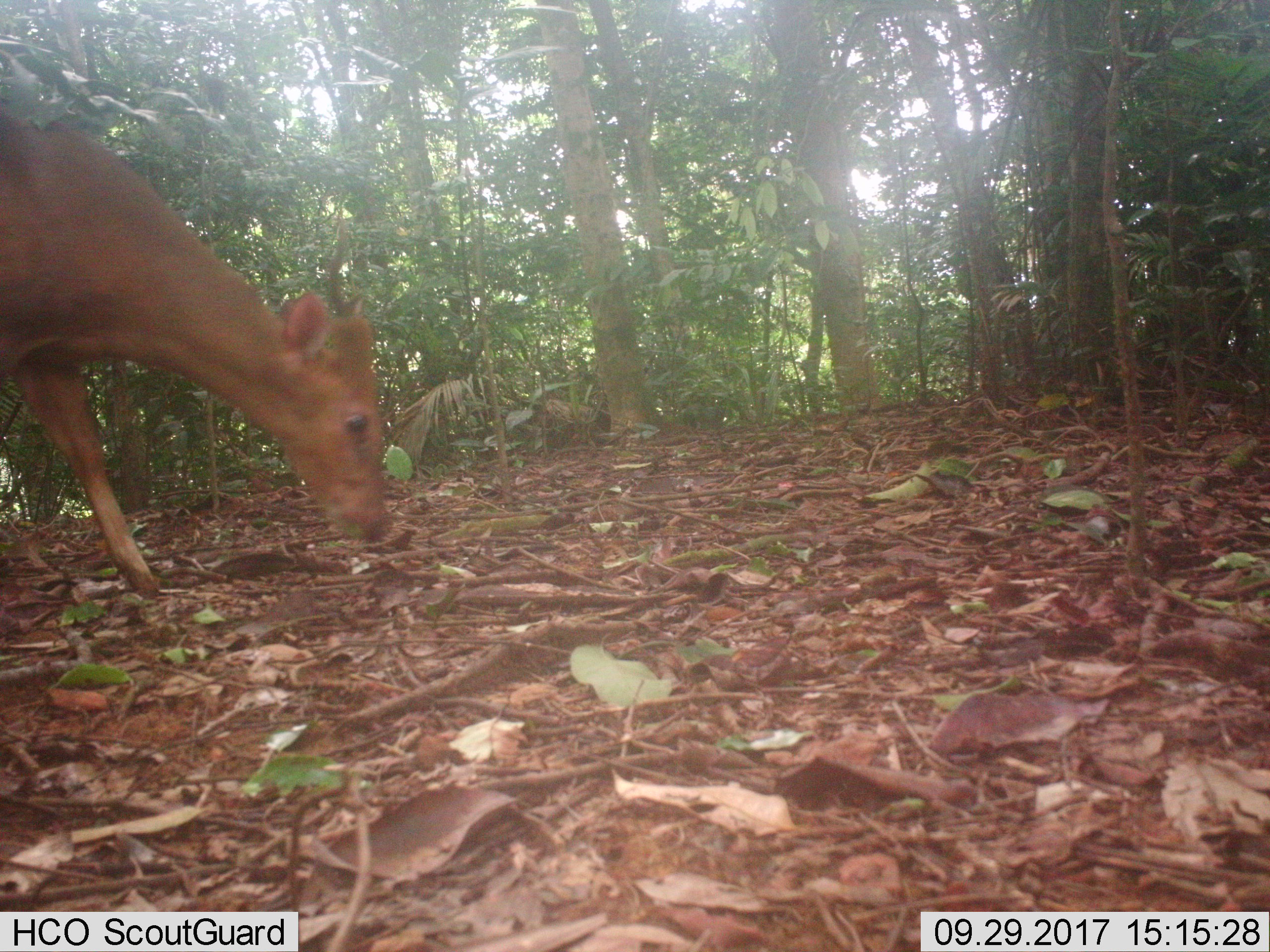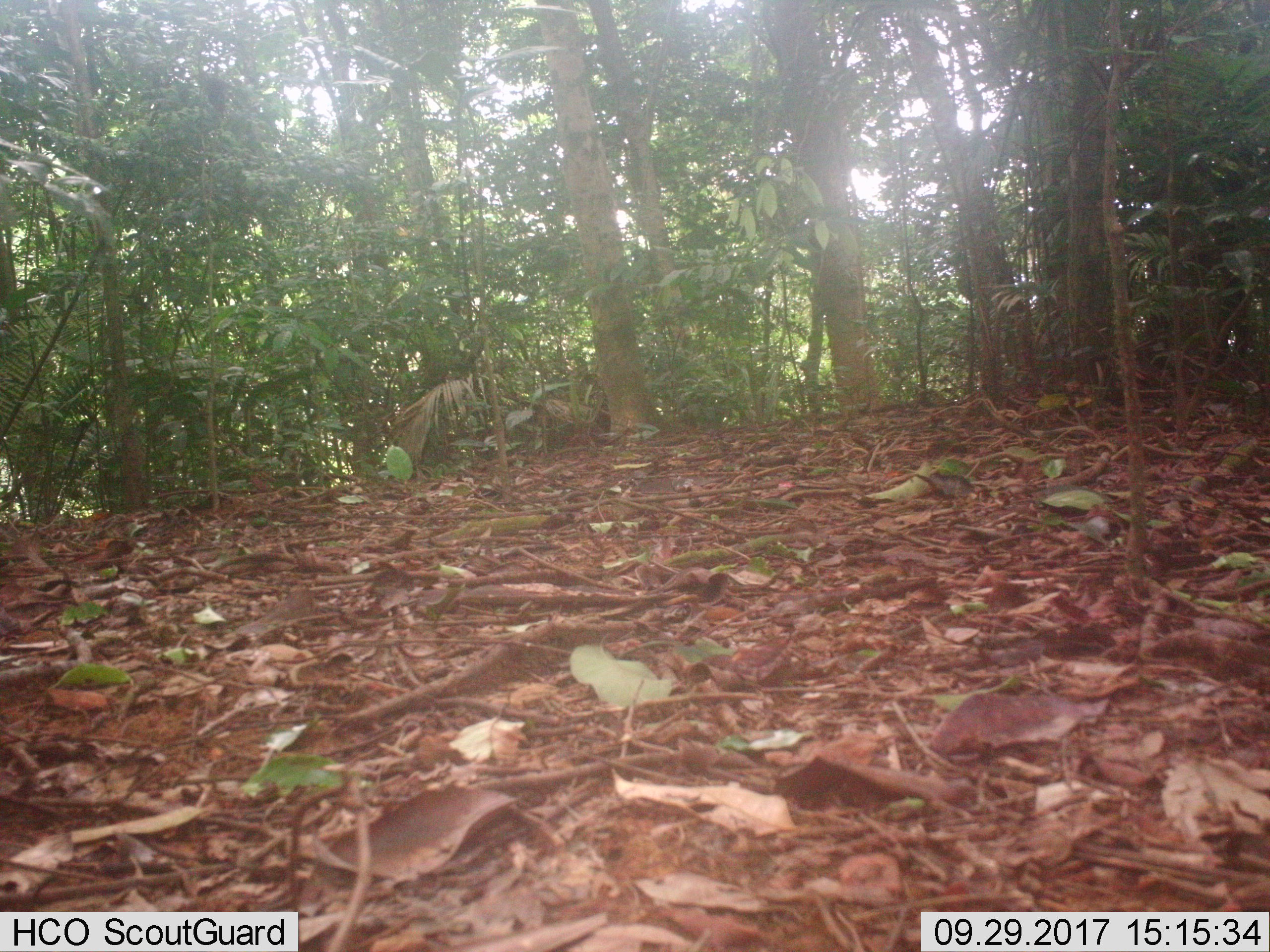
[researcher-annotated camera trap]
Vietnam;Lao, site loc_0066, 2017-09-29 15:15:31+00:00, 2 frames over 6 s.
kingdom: Animalia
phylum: Chordata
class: Mammalia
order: Artiodactyla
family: Cervidae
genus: Muntiacus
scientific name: Muntiacus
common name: muntjacs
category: unidentified muntjac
Unidentified muntjac (muntjacs) (Muntiacus). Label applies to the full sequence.